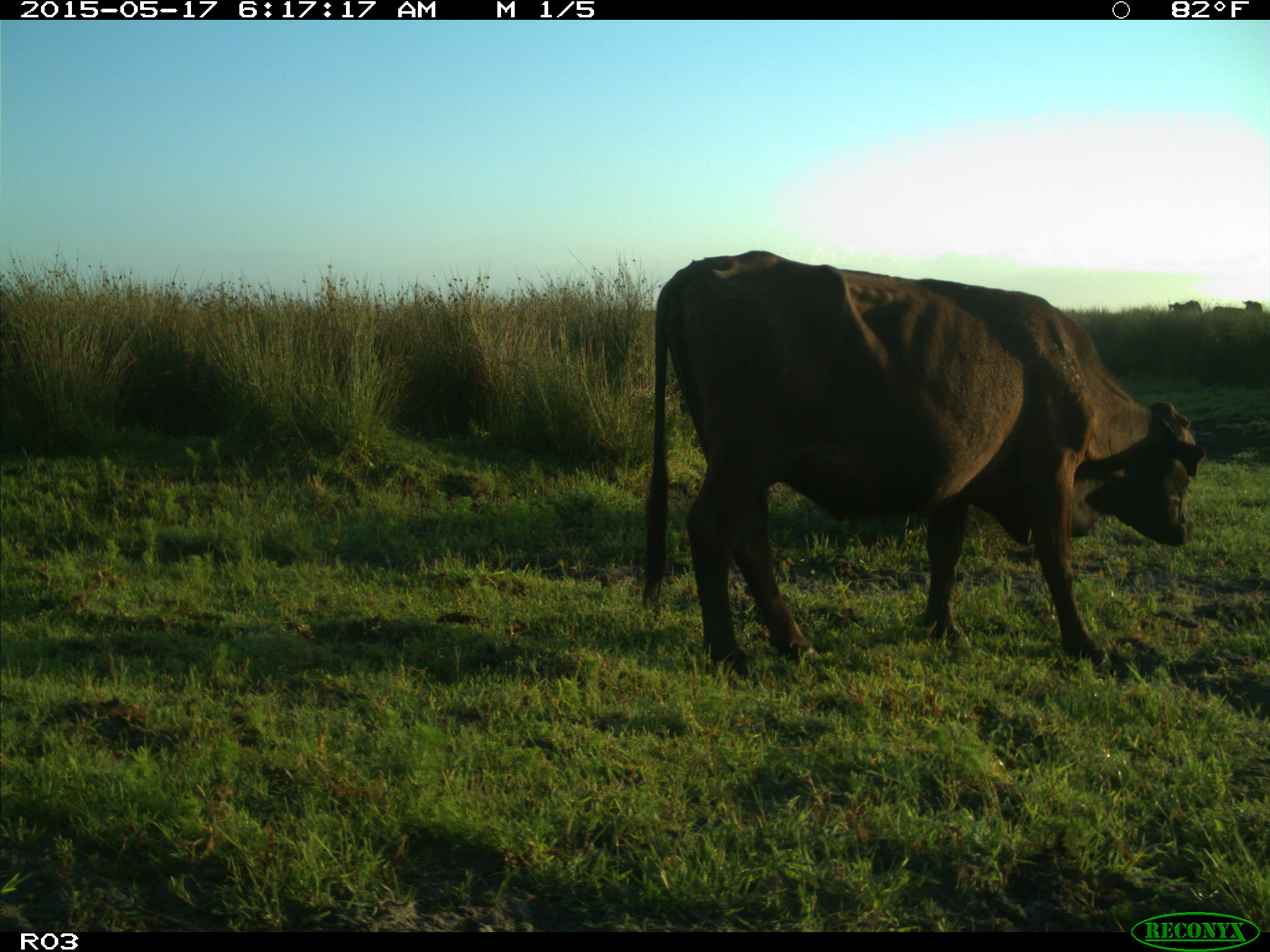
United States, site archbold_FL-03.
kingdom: Animalia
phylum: Chordata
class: Mammalia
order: Artiodactyla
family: Bovidae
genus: Bos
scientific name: Bos taurus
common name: domestic cow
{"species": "Bos taurus (domestic cow)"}